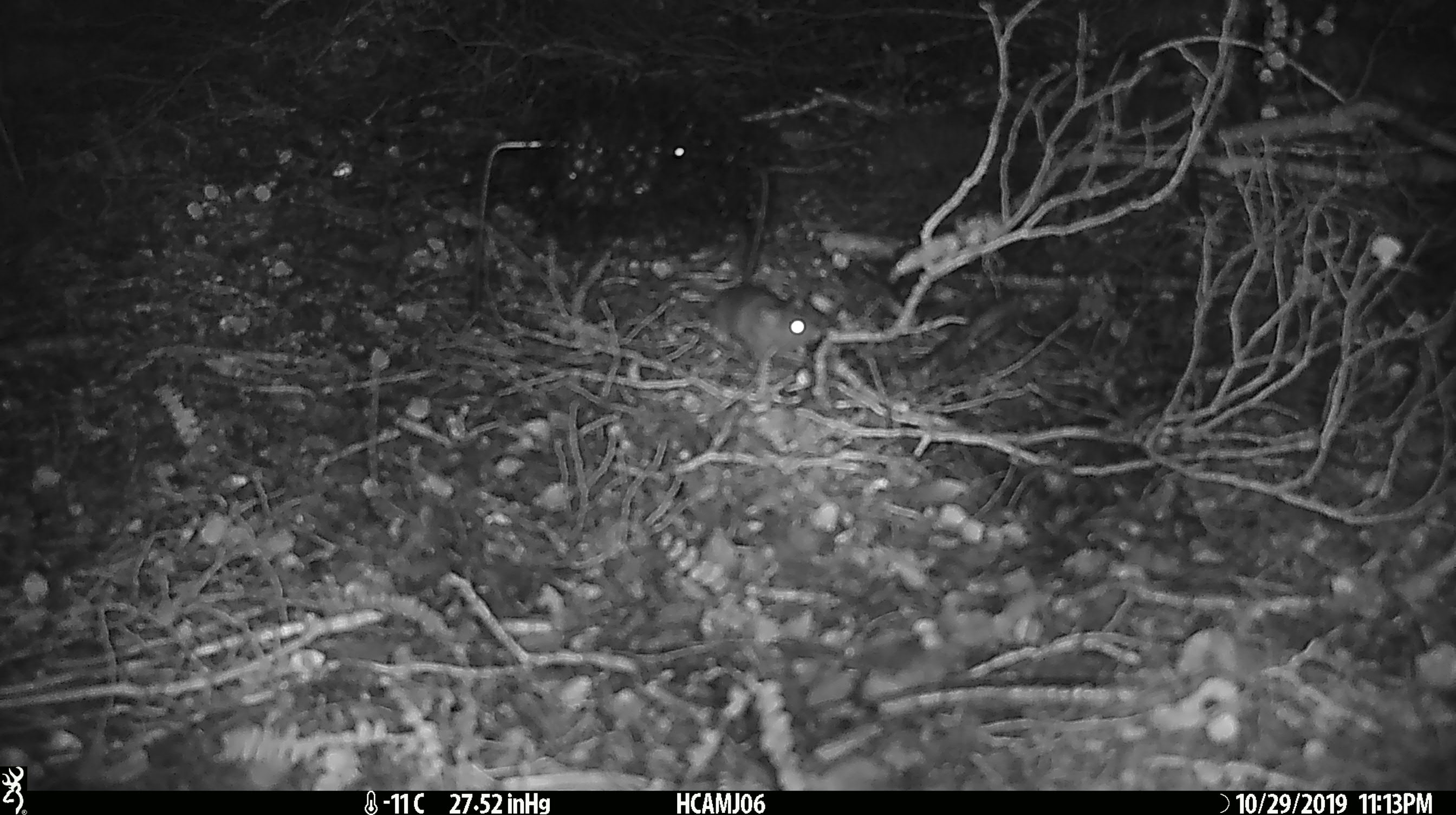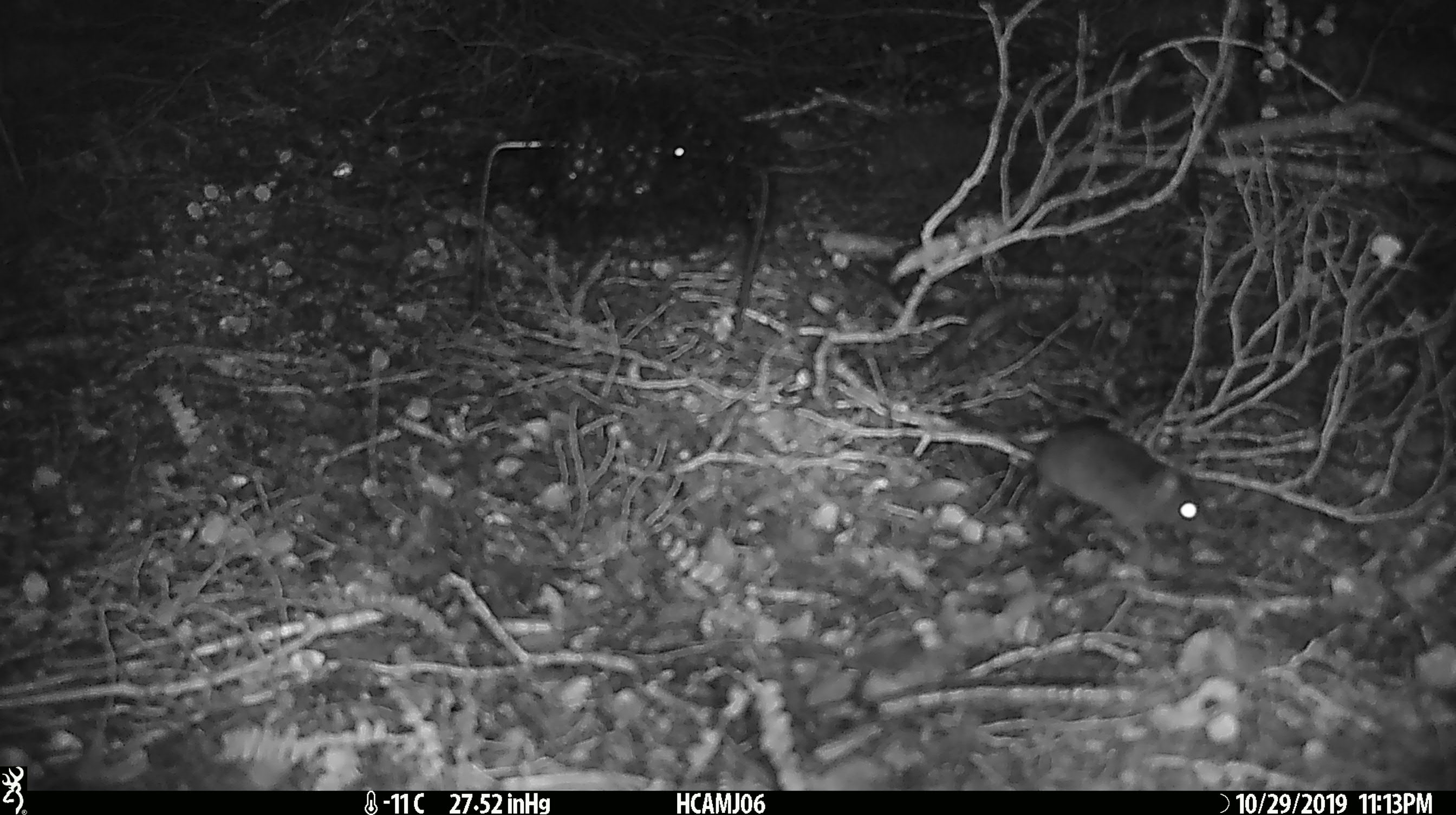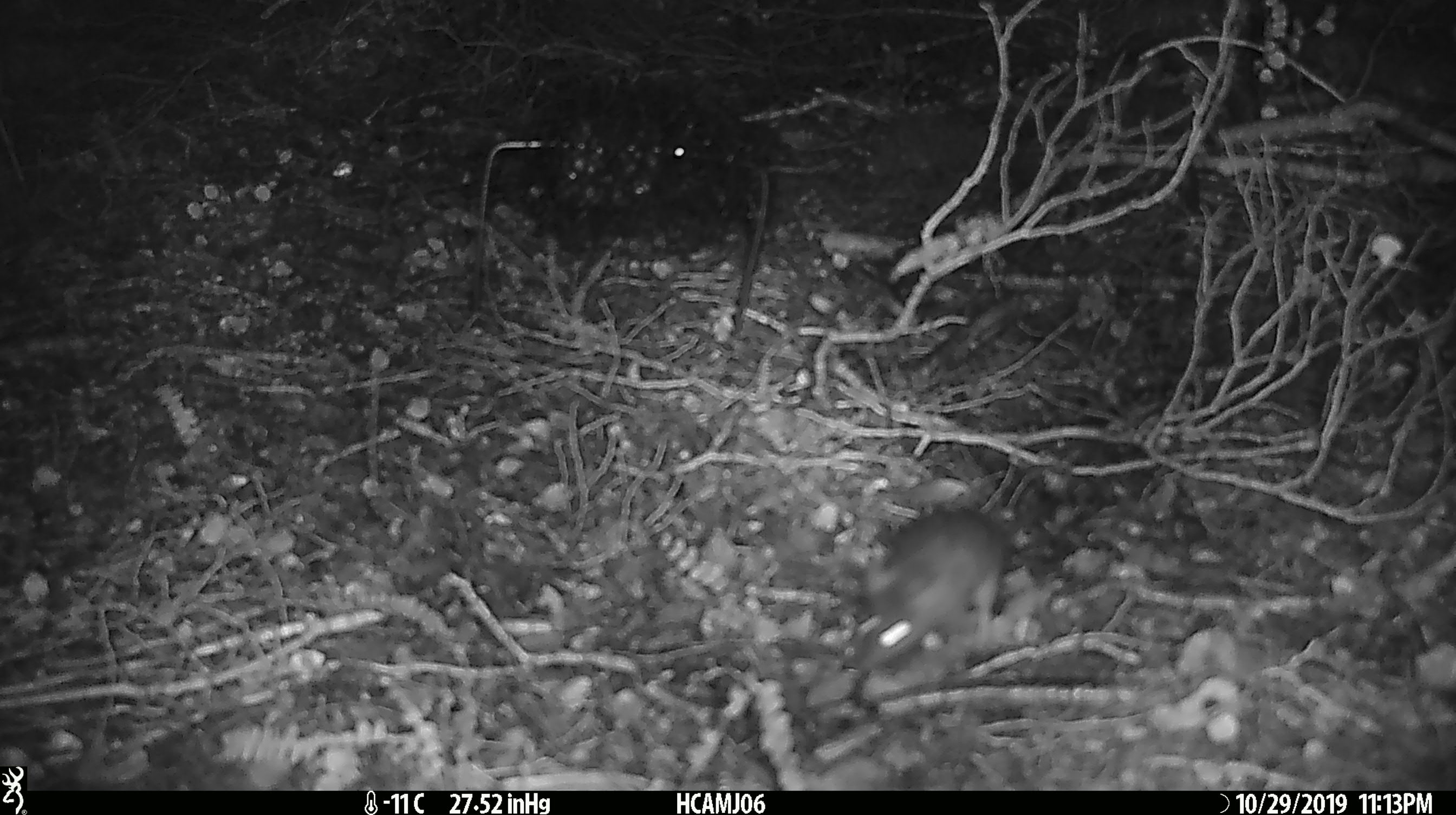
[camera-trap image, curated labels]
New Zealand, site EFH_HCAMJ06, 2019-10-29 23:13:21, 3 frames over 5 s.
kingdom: Animalia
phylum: Chordata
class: Mammalia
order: Rodentia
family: Muridae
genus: Mus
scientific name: Mus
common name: mouse